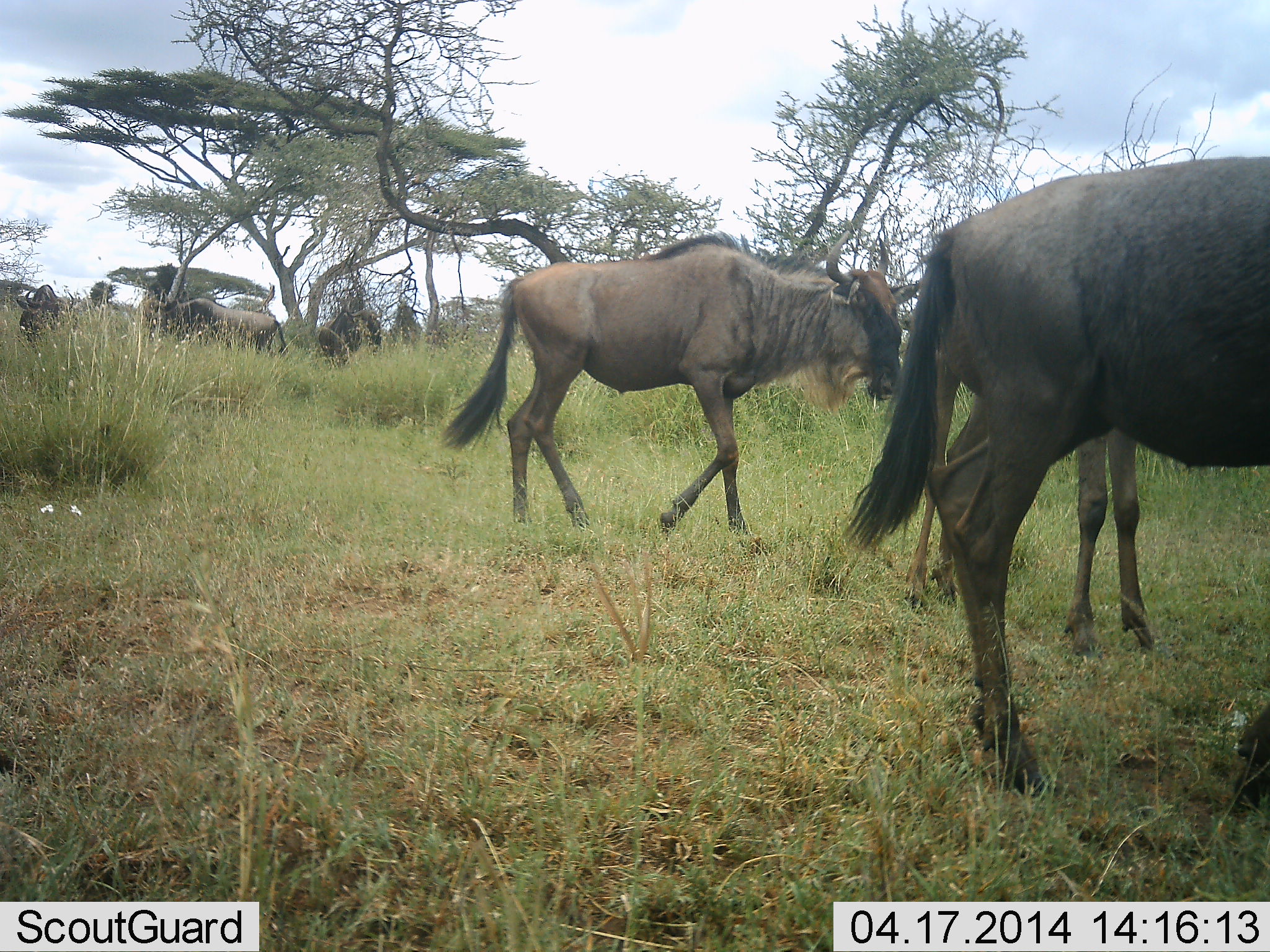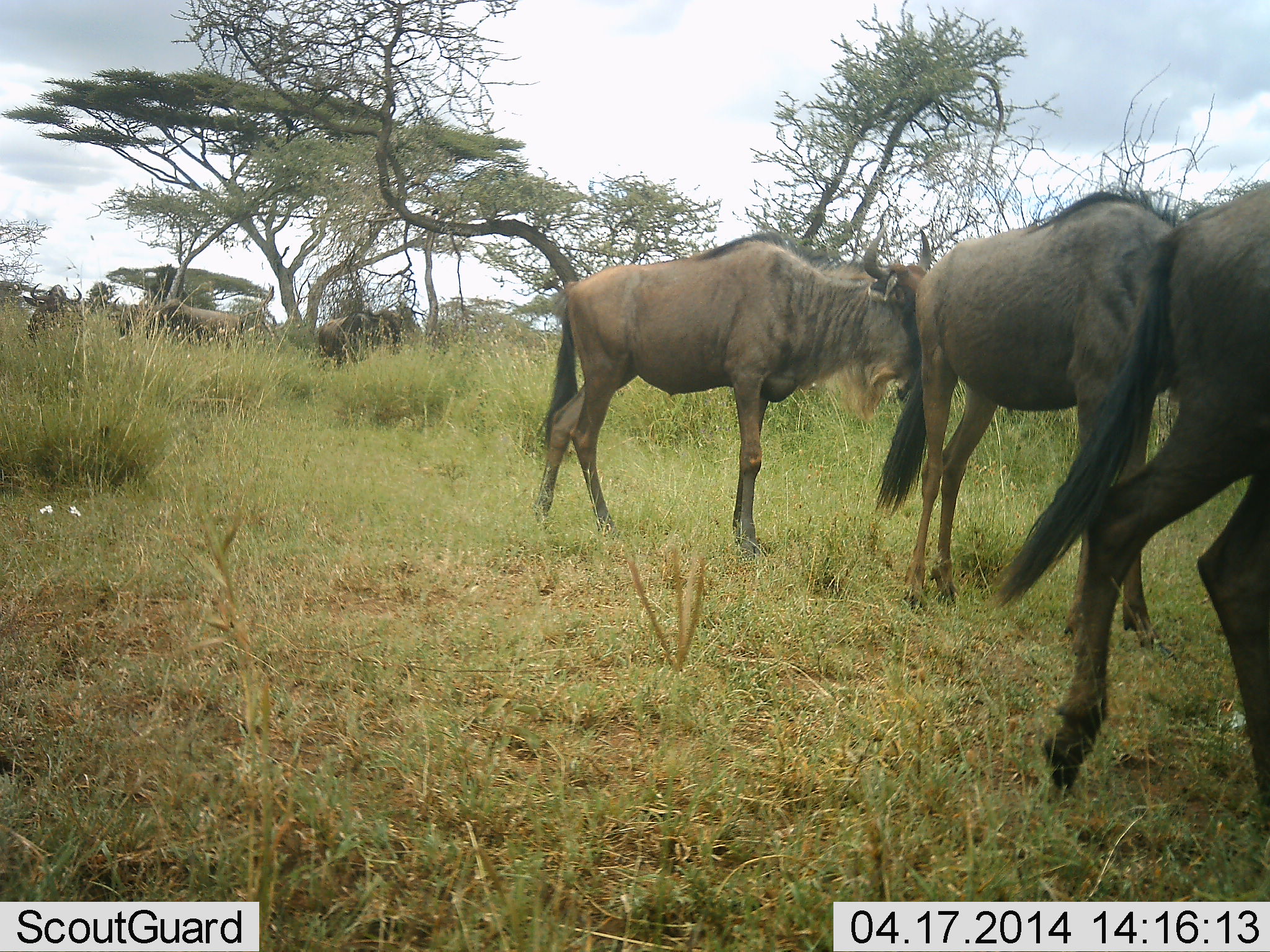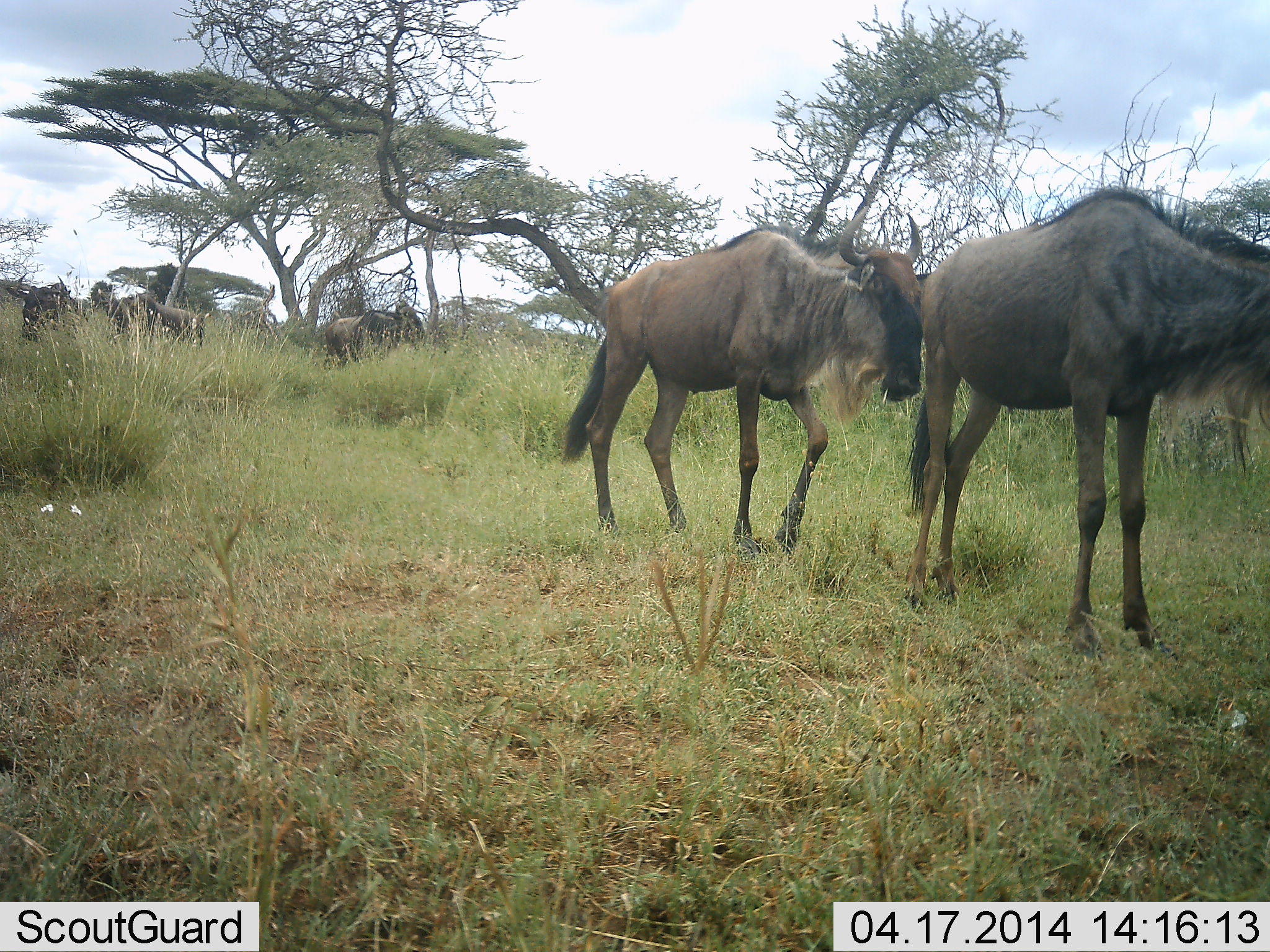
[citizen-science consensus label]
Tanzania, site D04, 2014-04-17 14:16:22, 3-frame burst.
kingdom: Animalia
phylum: Chordata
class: Mammalia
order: Artiodactyla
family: Bovidae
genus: Connochaetes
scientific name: Connochaetes taurinus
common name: blue wildebeest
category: wildebeest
Wildebeest (blue wildebeest) (Connochaetes taurinus), count 6. Behavior (volunteer vote fractions): standing 36%, resting 0%, moving 82%, interacting 0%. Young present (vote fraction): 0%. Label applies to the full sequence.